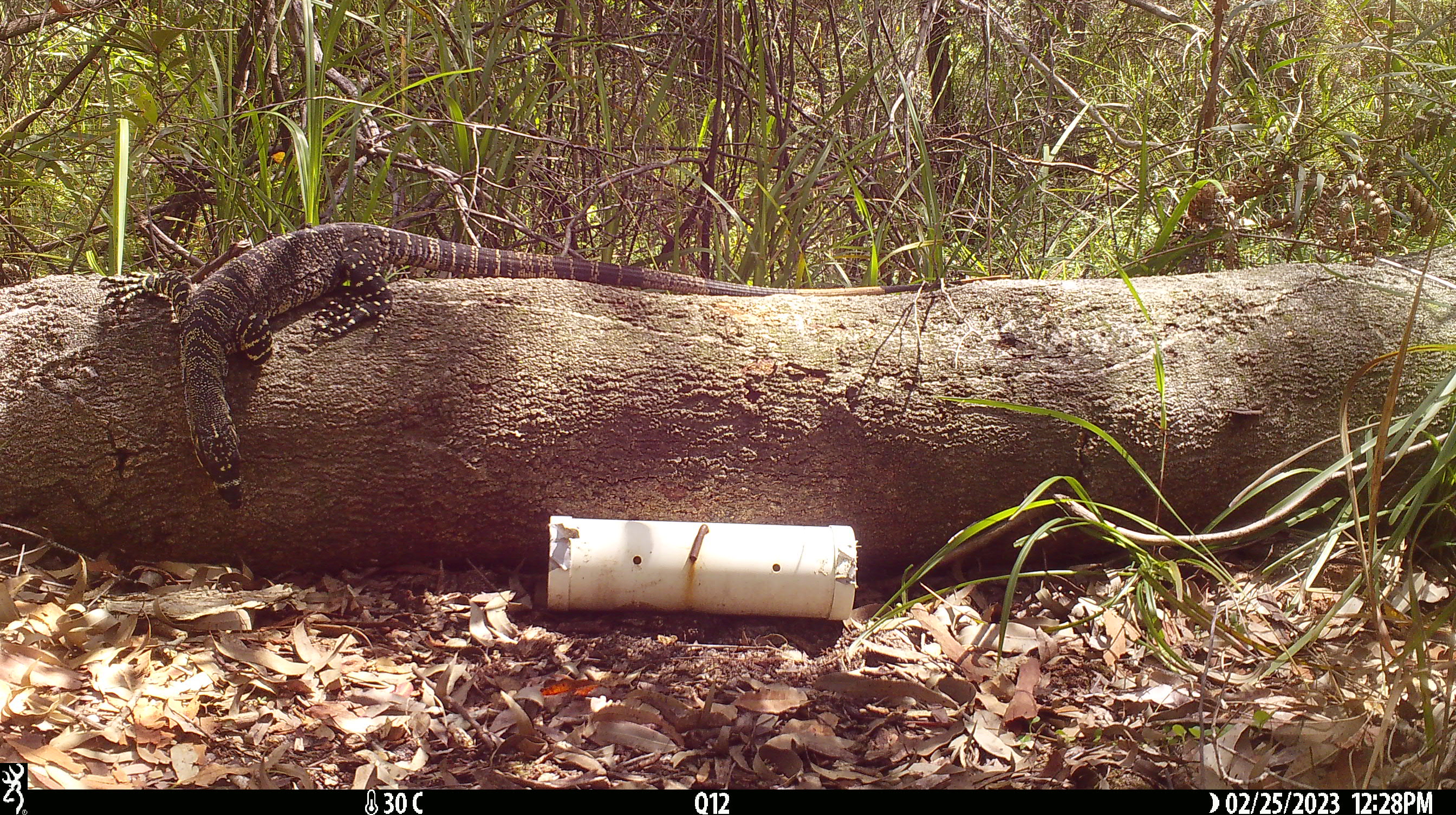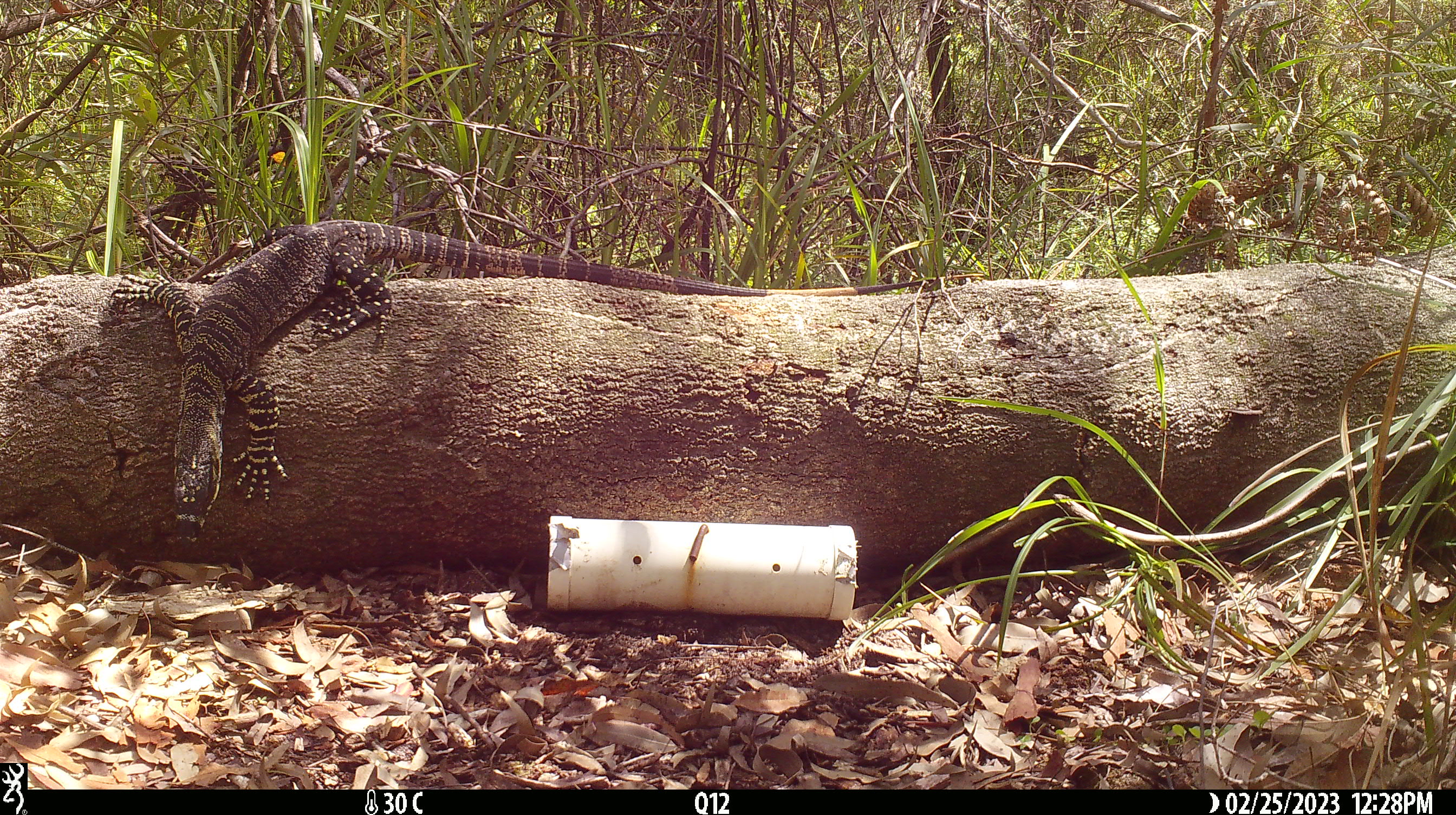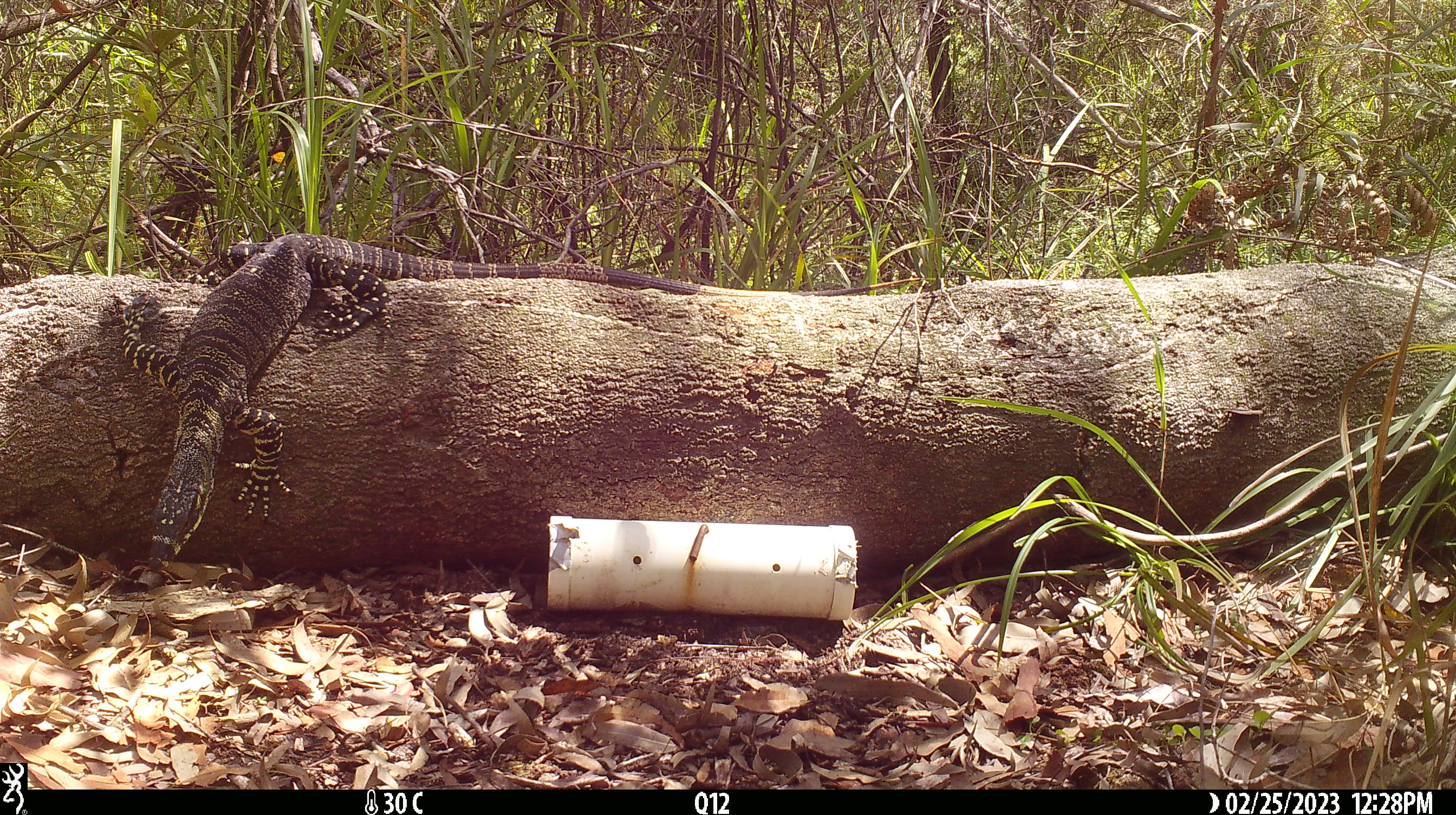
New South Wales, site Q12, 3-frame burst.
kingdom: Animalia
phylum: Chordata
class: Reptilia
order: Squamata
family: Varanidae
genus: Varanus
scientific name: Varanus varius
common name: lace monitor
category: goanna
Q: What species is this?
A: Goanna (lace monitor) (Varanus varius).